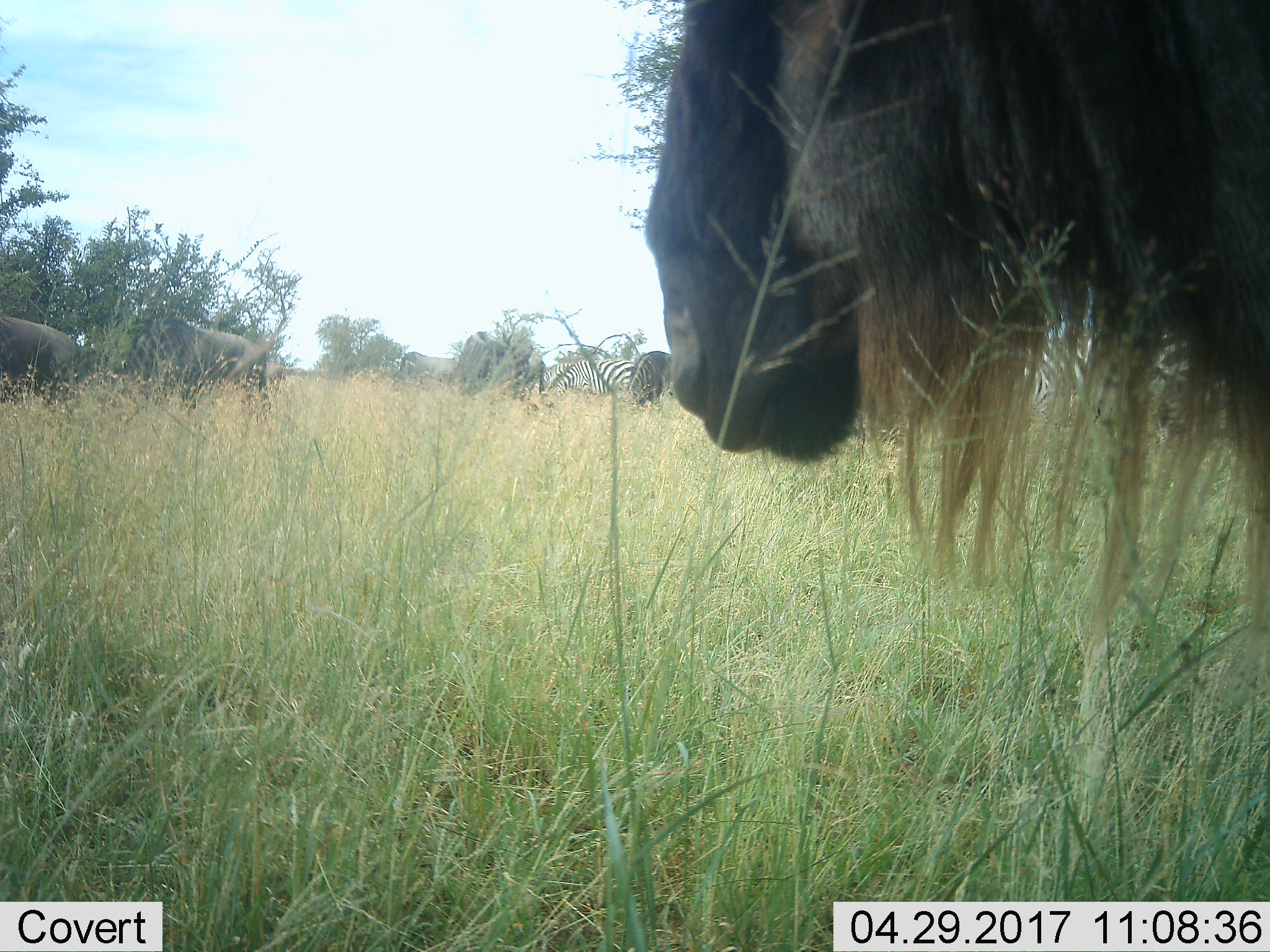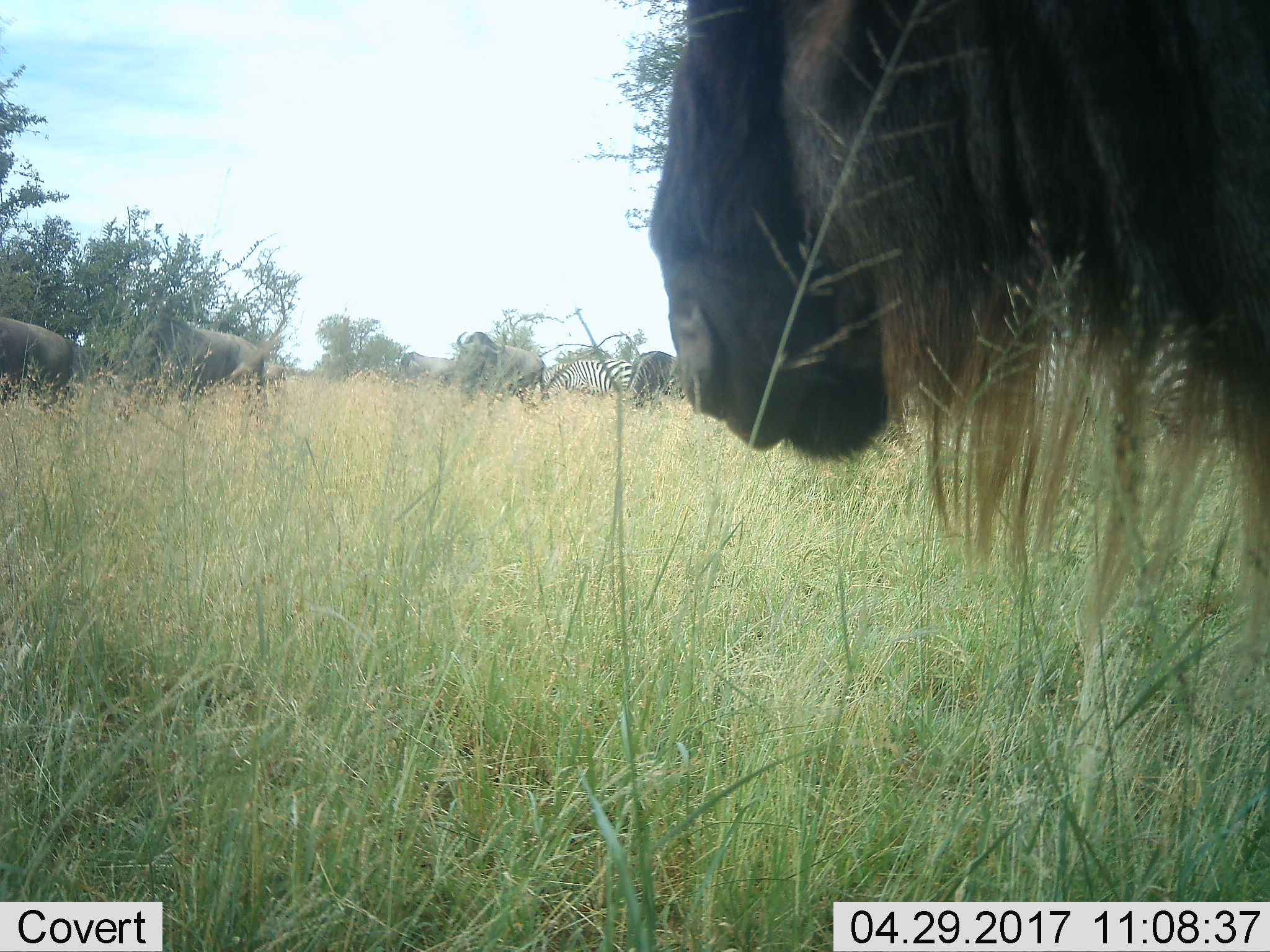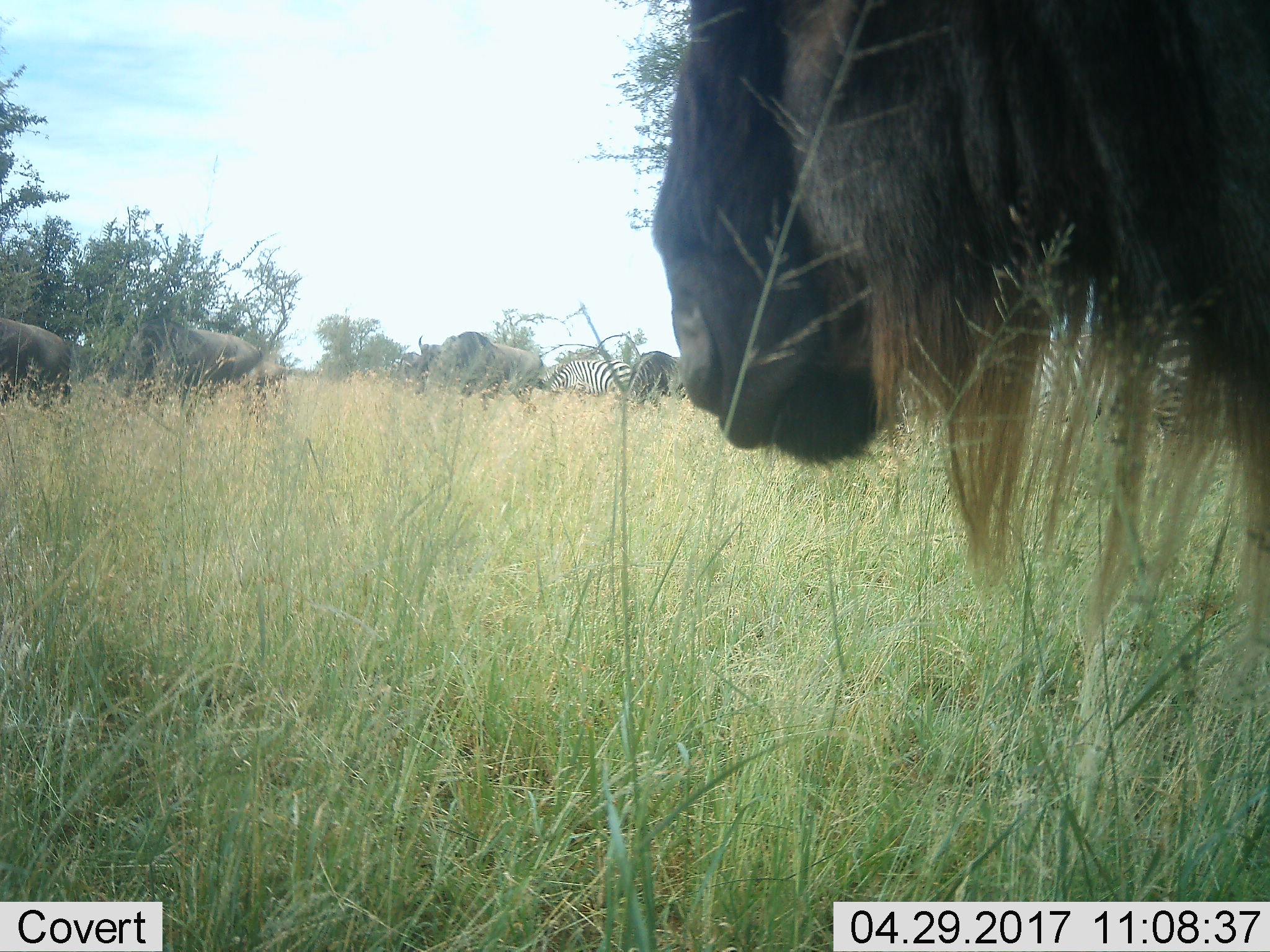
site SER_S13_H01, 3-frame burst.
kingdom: Animalia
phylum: Chordata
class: Mammalia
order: Artiodactyla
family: Bovidae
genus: Connochaetes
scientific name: Connochaetes taurinus taurinus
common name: blue wildebeest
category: wildebeestblue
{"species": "wildebeestblue (blue wildebeest) (Connochaetes taurinus taurinus)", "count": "7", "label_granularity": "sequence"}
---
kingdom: Animalia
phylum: Chordata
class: Mammalia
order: Perissodactyla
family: Equidae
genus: Equus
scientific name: Equus quagga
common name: plains zebra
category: zebraplains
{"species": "zebraplains (plains zebra) (Equus quagga)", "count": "2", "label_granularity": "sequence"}